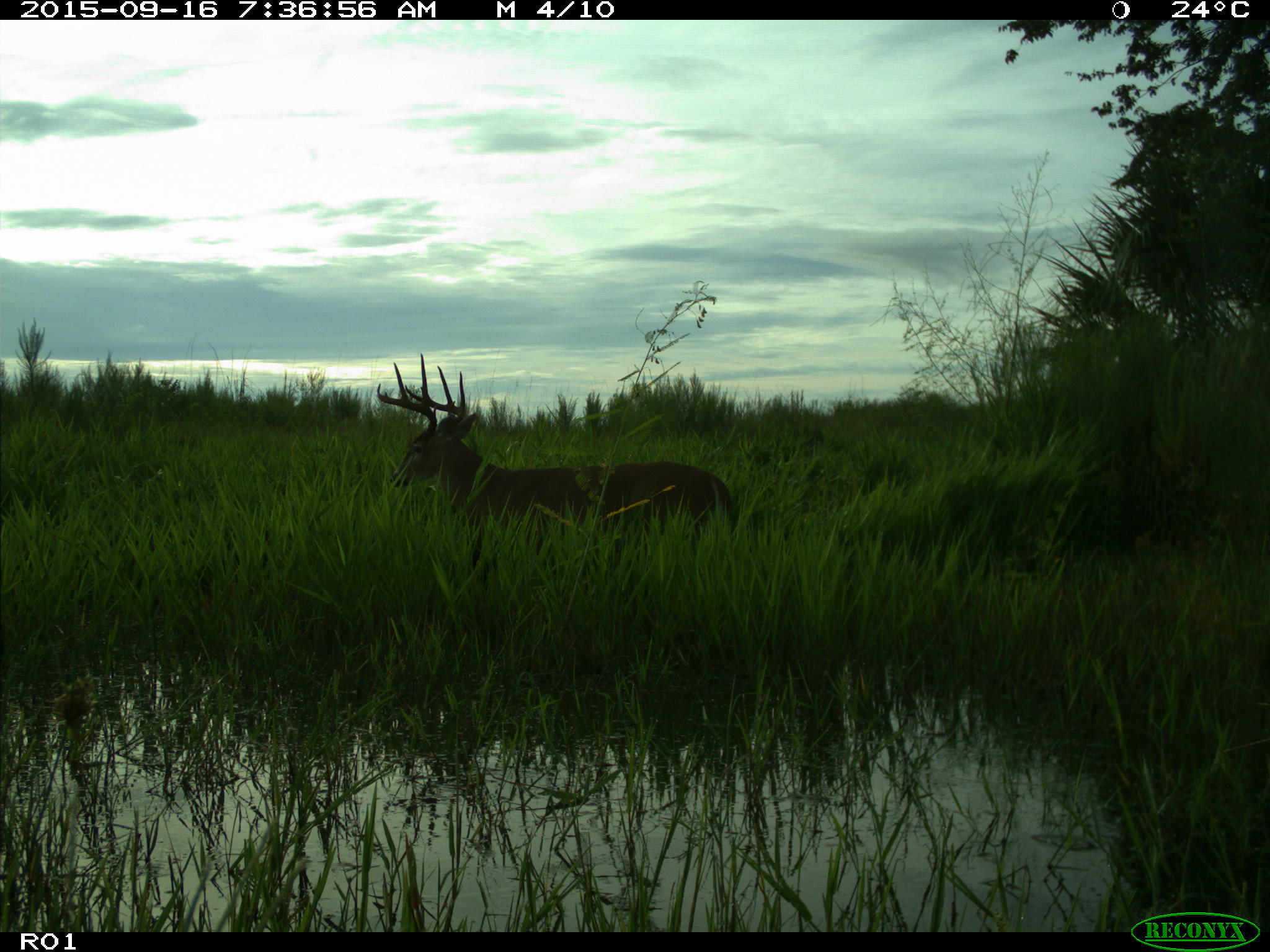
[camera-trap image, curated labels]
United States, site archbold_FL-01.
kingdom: Animalia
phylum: Chordata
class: Mammalia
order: Artiodactyla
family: Cervidae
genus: Odocoileus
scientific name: Odocoileus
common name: deer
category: unidentified deer